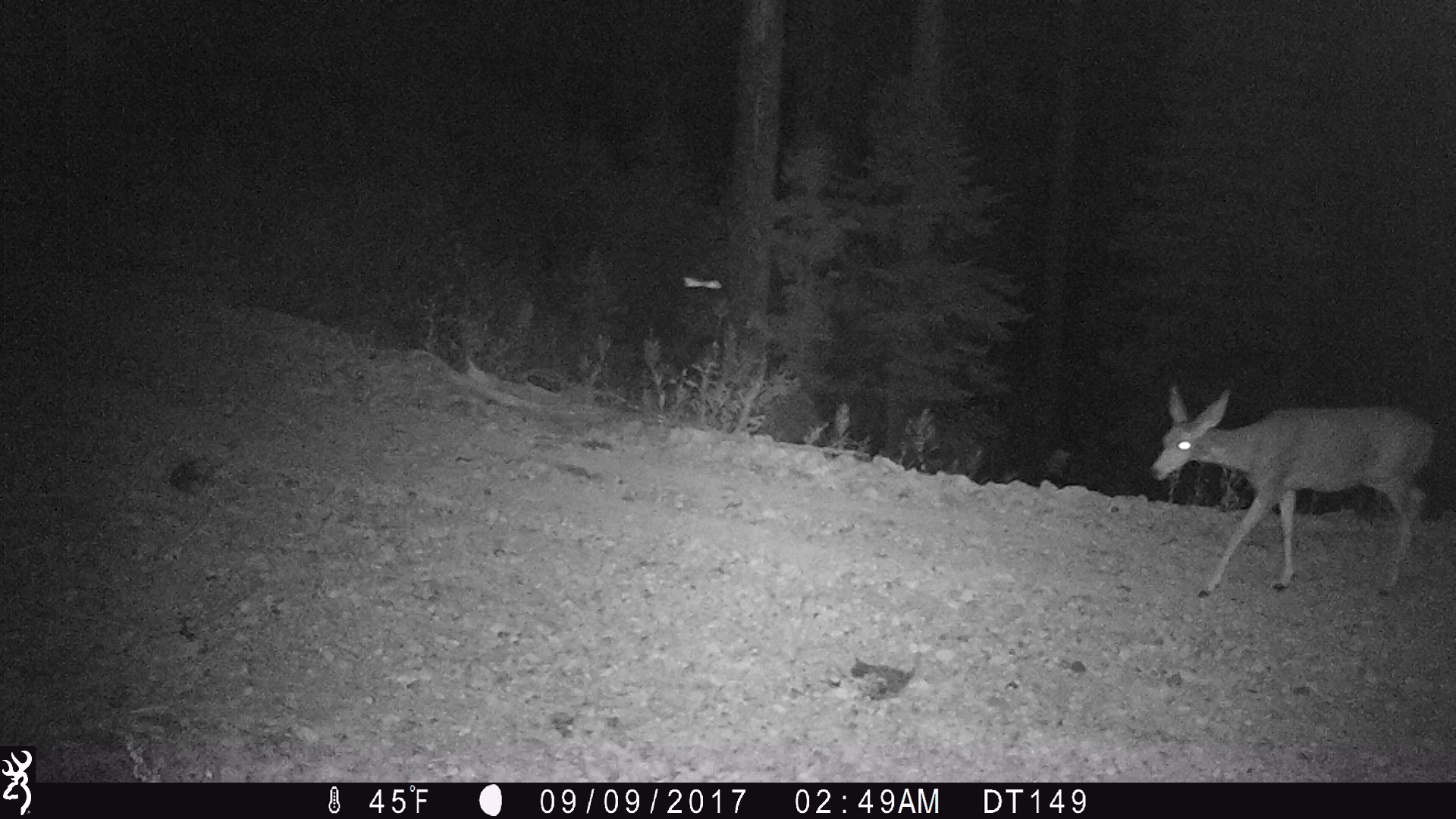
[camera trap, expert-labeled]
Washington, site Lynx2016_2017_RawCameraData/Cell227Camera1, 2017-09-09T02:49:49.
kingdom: Animalia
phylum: Chordata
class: Mammalia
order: Artiodactyla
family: Cervidae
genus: Odocoileus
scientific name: Odocoileus hemionus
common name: mule deer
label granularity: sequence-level